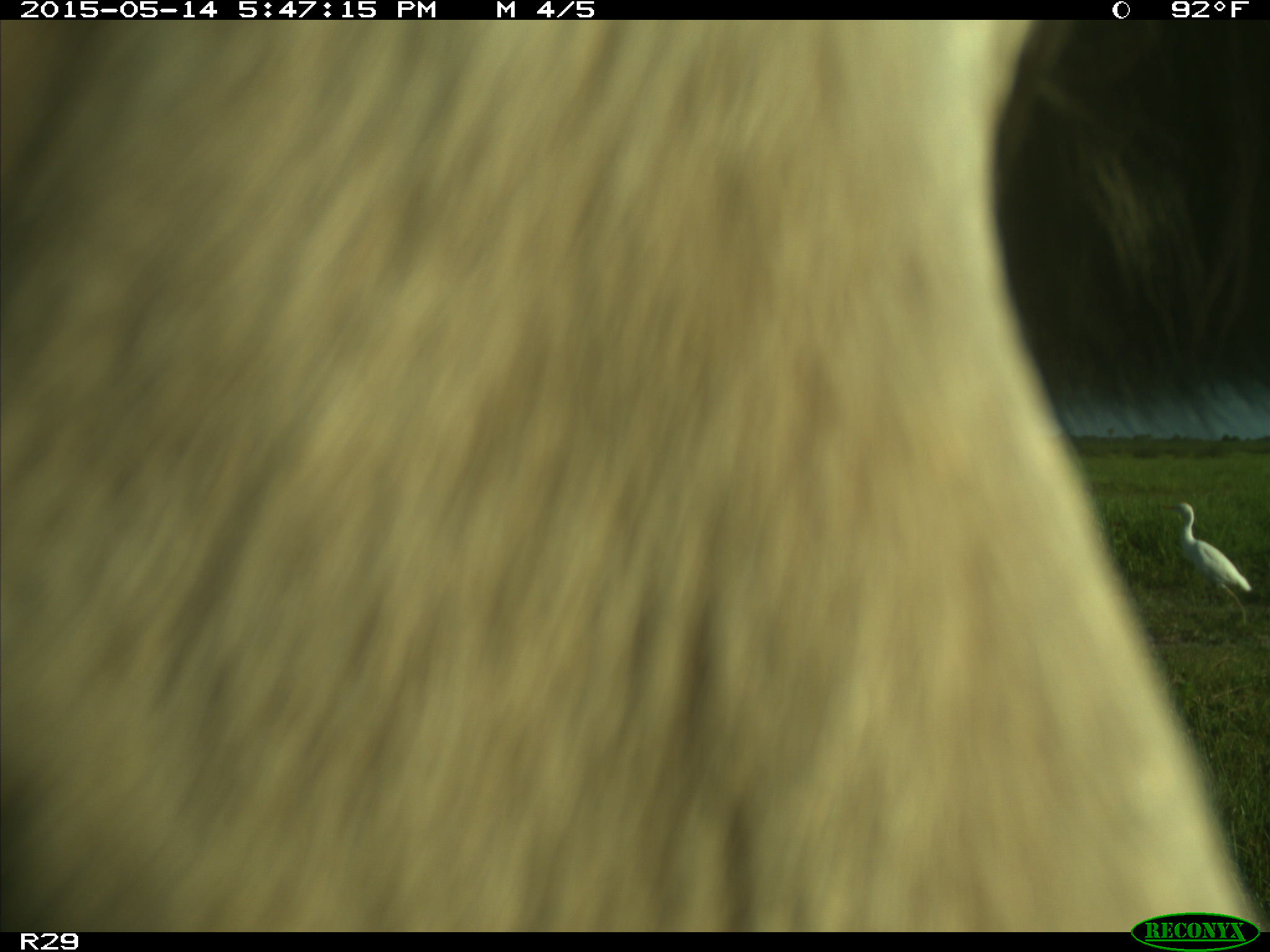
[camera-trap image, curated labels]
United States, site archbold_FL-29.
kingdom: Animalia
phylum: Chordata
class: Mammalia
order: Artiodactyla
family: Bovidae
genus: Bos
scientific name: Bos taurus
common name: domestic cow